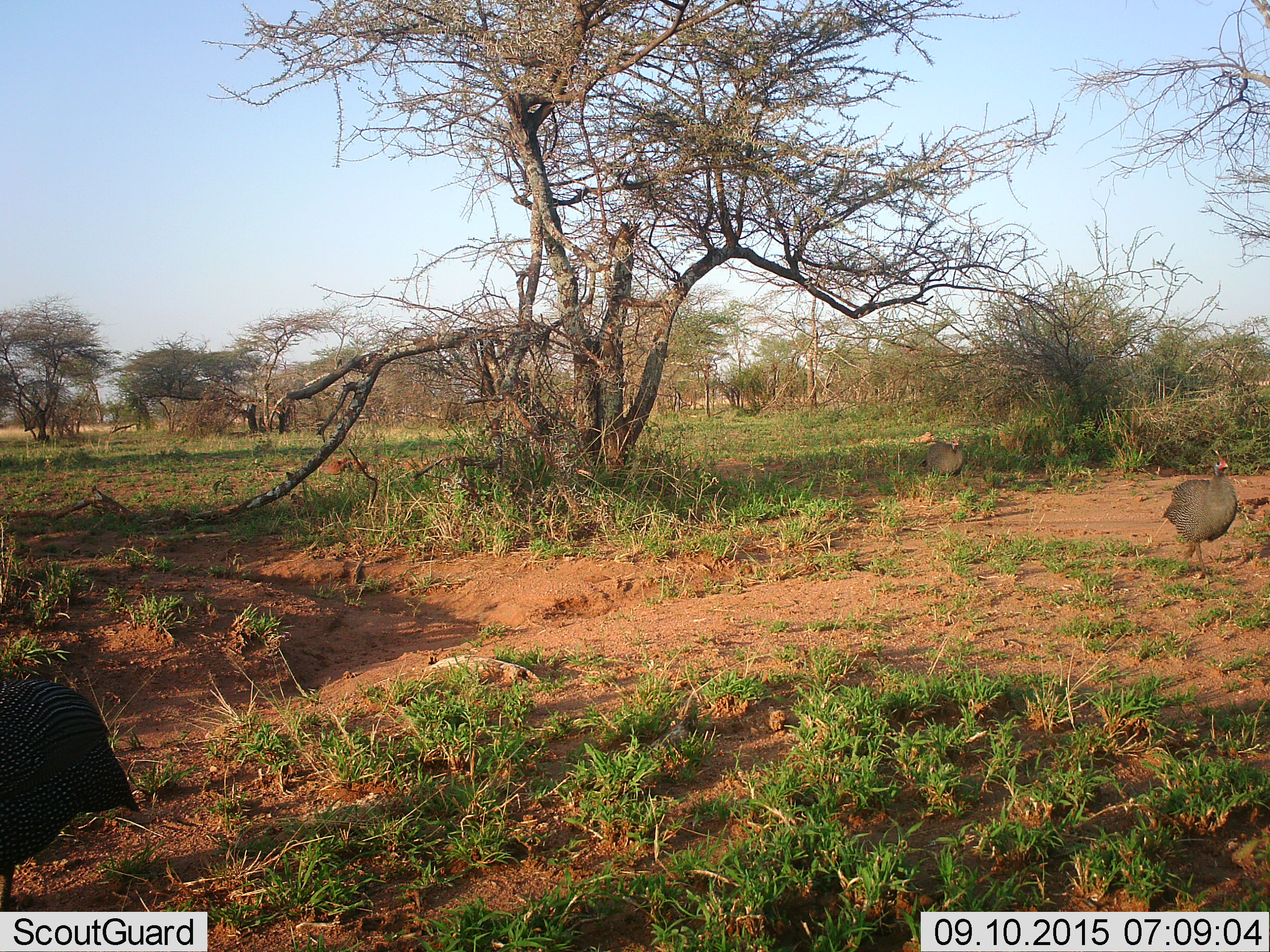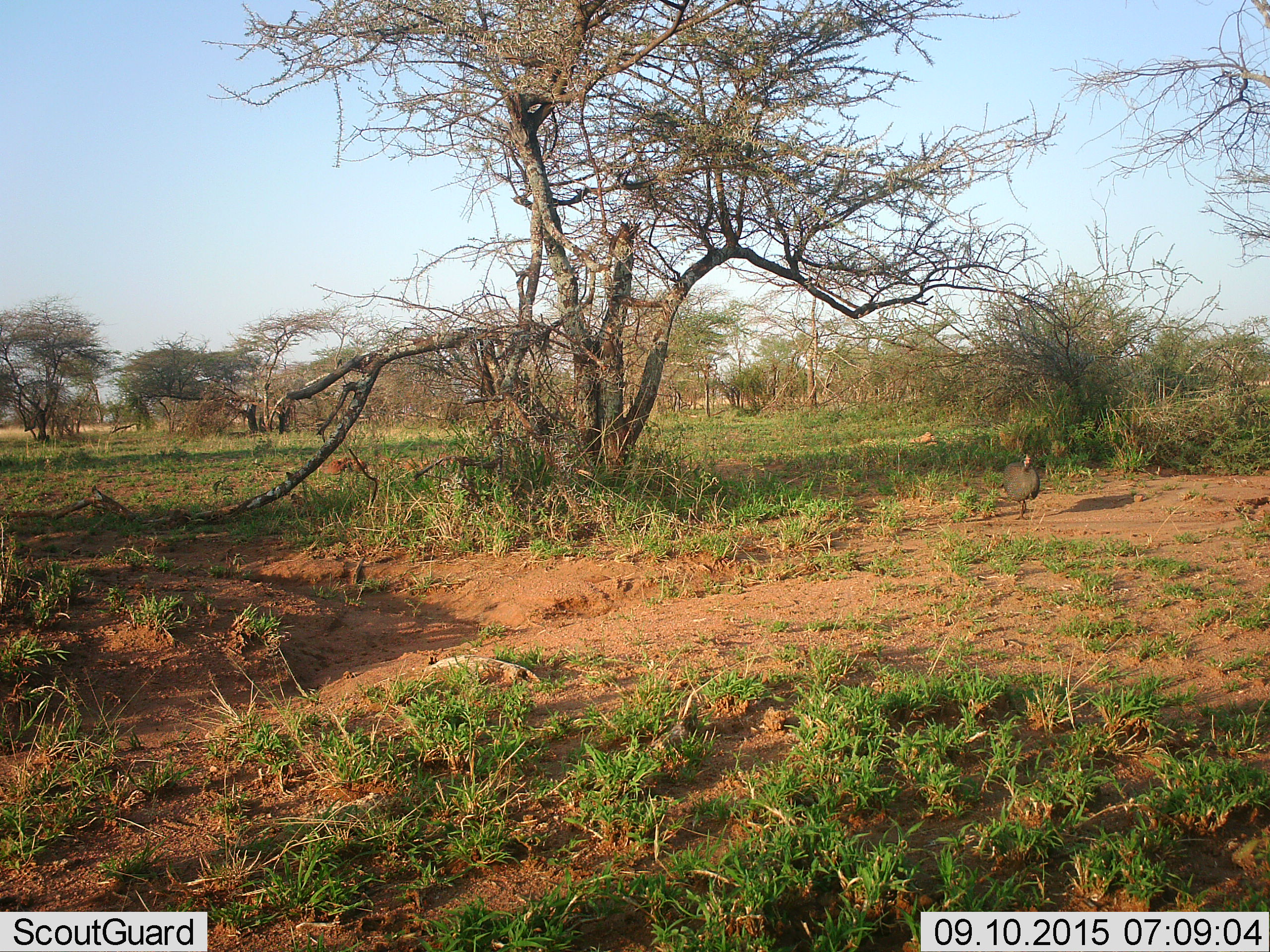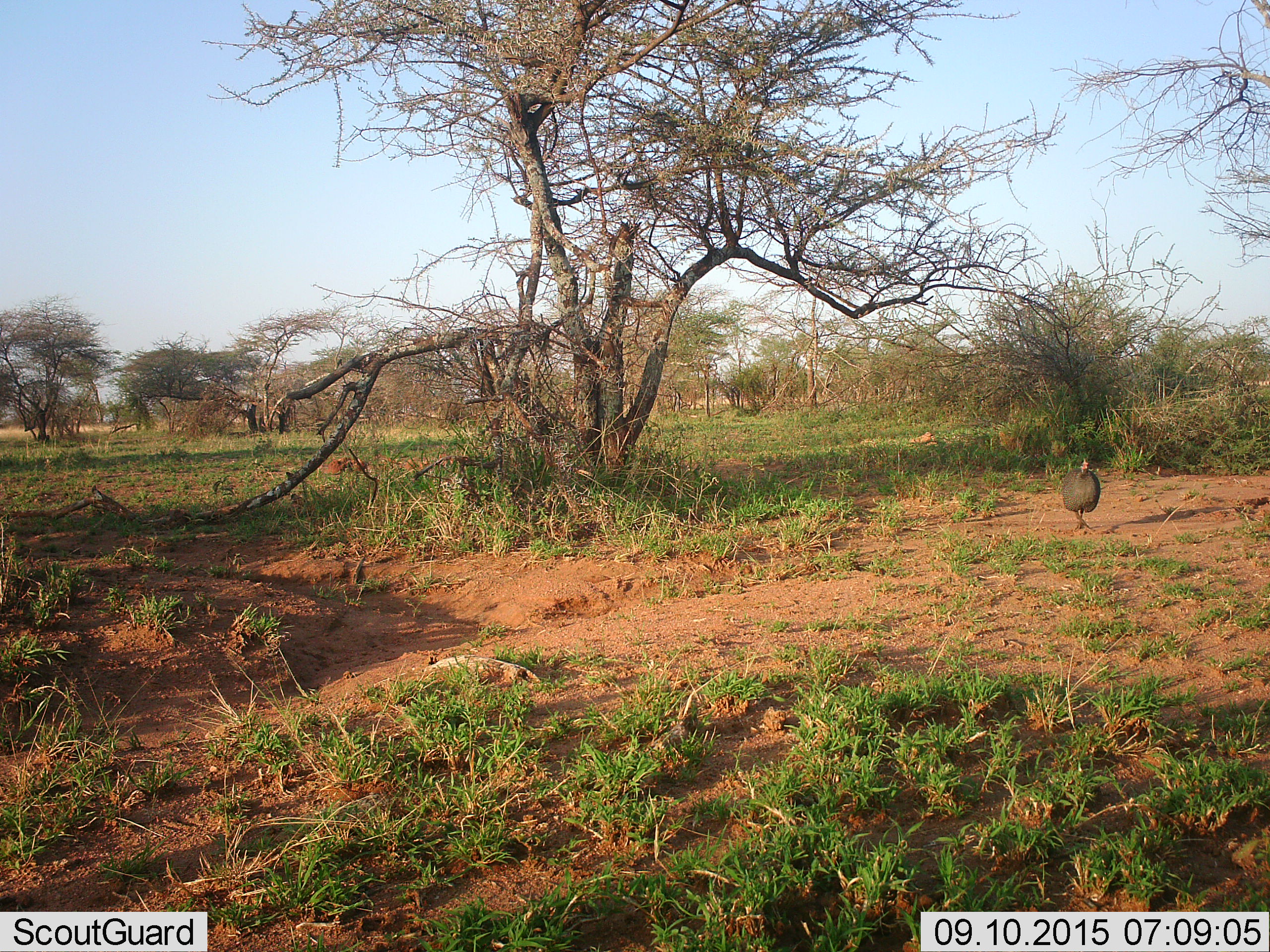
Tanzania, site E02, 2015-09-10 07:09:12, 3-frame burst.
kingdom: Animalia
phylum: Chordata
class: Aves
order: Galliformes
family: Numididae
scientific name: Numididae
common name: guinea fowl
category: guineafowl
Guineafowl (guinea fowl) (Numididae), count 2. Behavior (volunteer vote fractions): standing 12%, resting 0%, moving 88%, interacting 0%. Young present (vote fraction): 0%. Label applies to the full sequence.